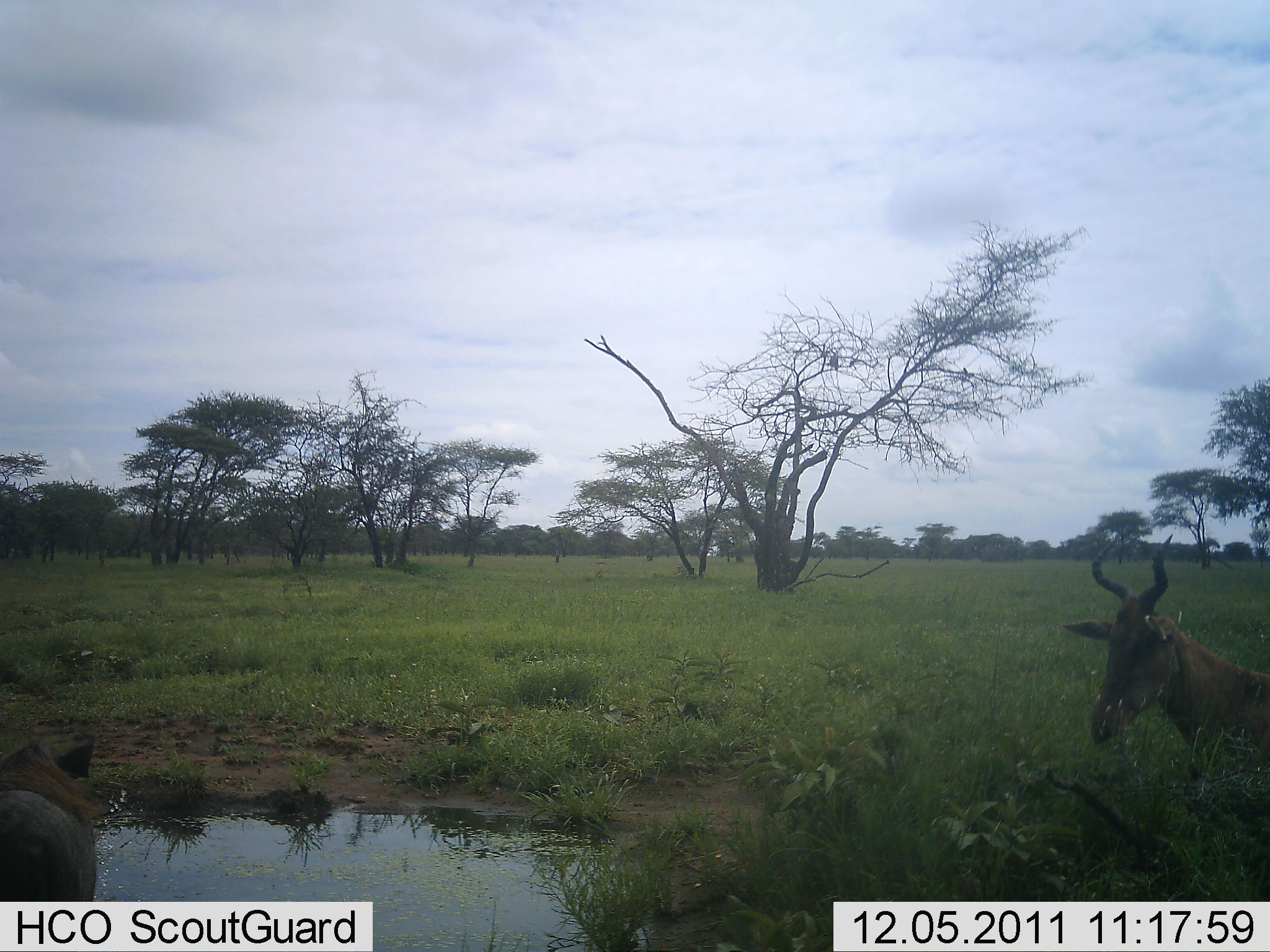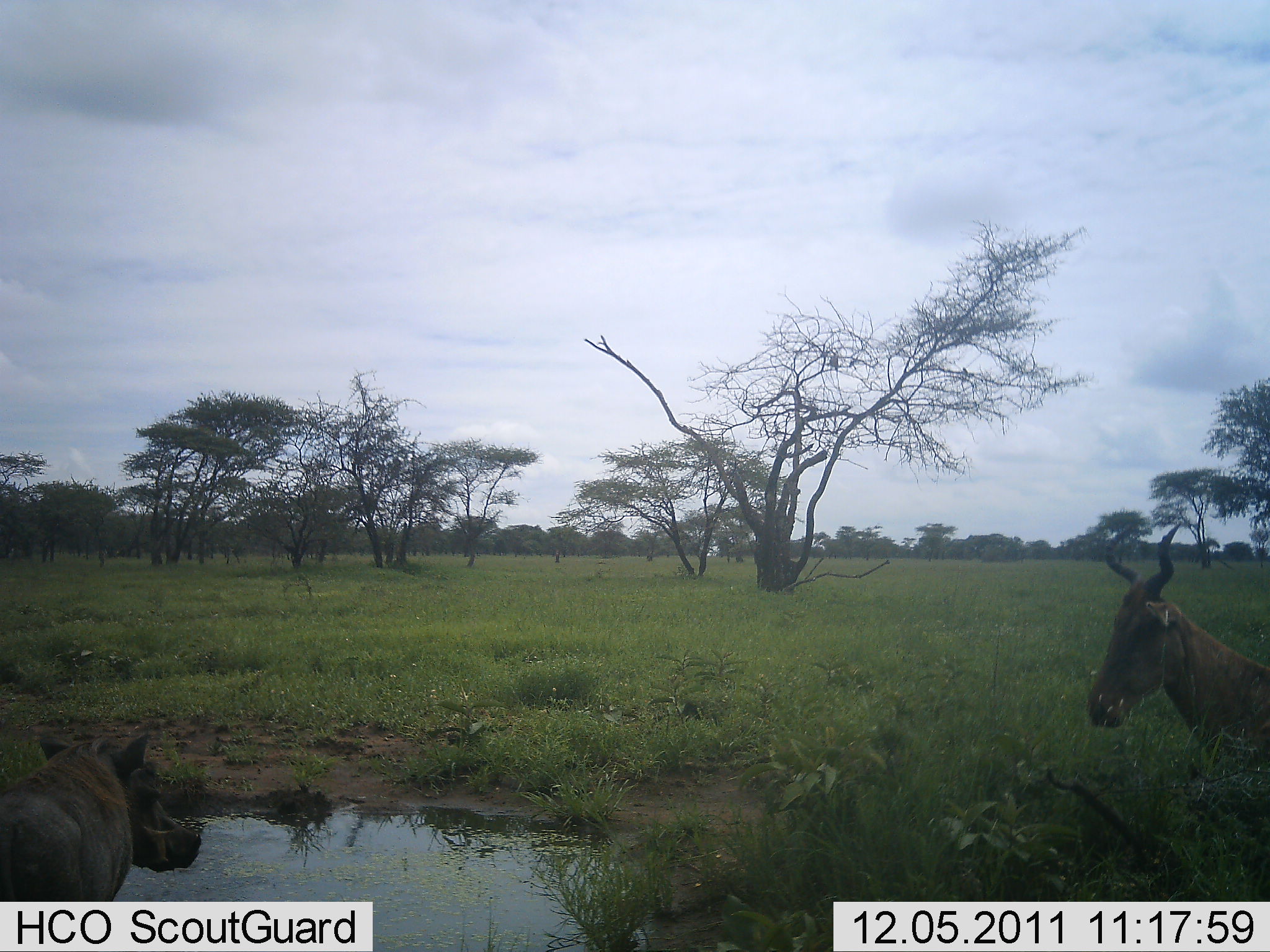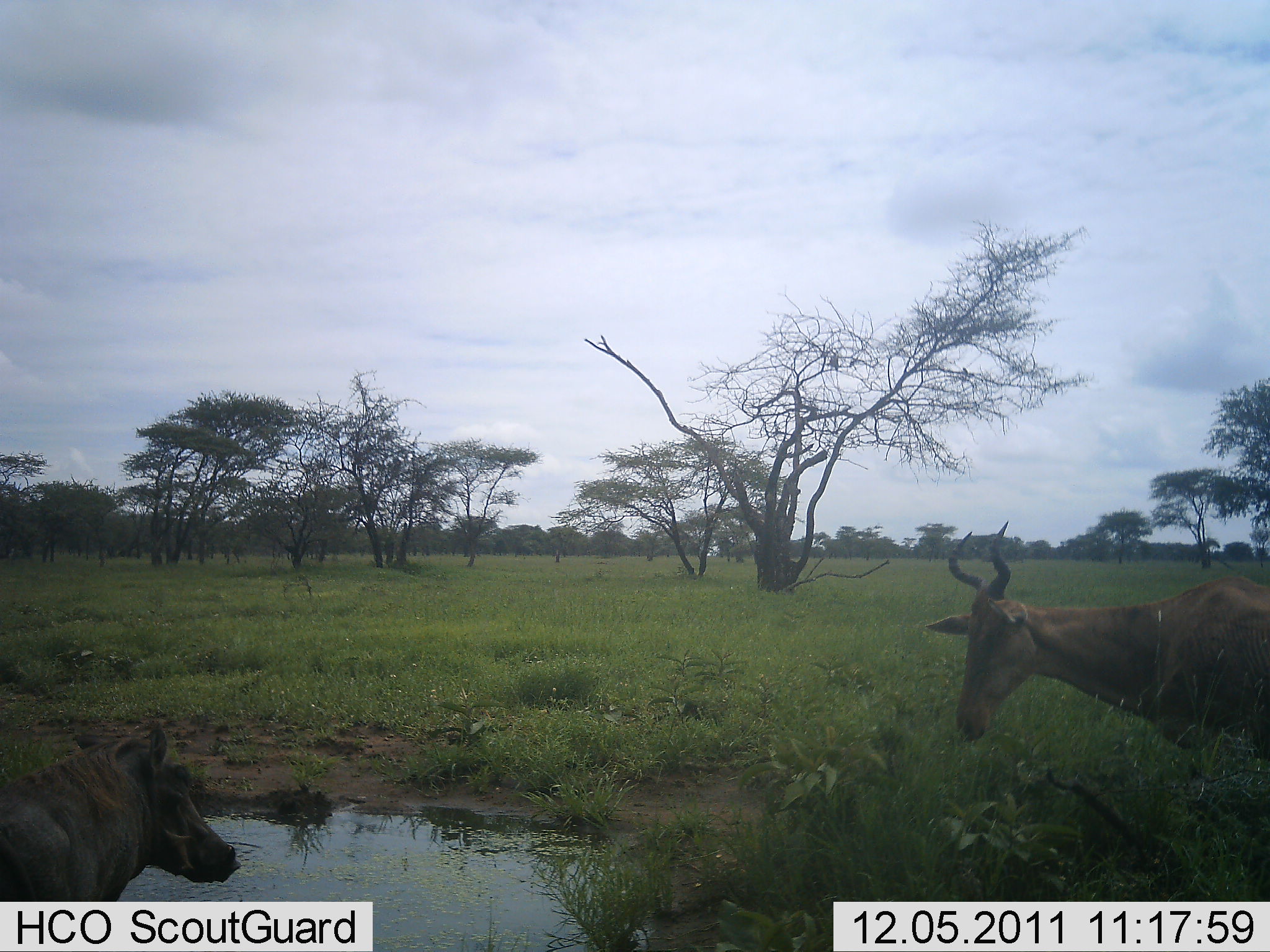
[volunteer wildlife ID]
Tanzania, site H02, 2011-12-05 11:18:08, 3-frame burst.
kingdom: Animalia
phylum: Chordata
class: Mammalia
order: Artiodactyla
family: Bovidae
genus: Alcelaphus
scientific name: Alcelaphus buselaphus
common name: hartebeest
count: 1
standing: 60%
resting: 7%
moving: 33%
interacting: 20%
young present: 0%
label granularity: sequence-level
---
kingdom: Animalia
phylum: Chordata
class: Mammalia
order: Artiodactyla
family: Suidae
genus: Phacochoerus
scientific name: Phacochoerus africanus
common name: warthog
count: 1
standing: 73%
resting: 0%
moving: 27%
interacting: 18%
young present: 0%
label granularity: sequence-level